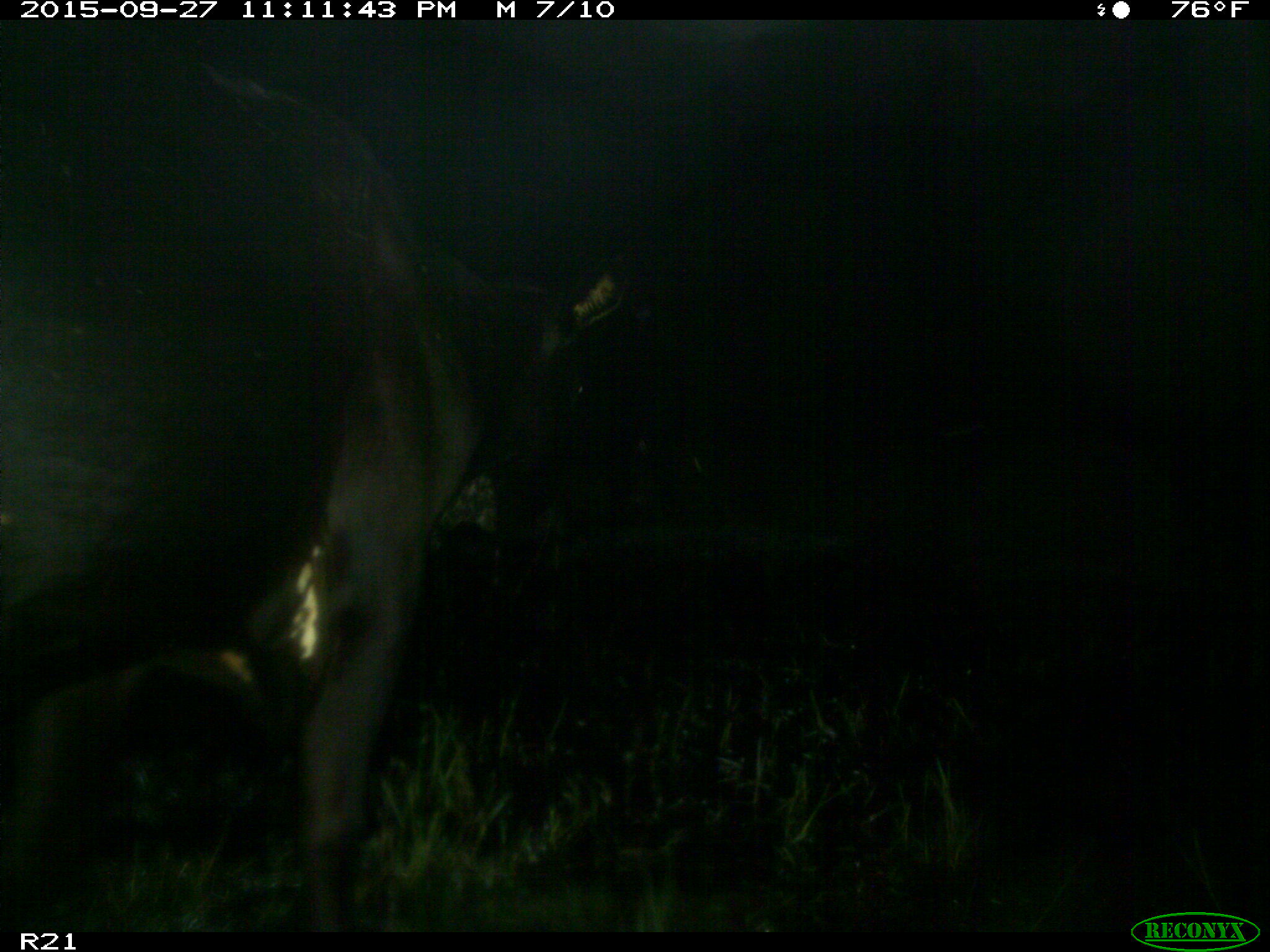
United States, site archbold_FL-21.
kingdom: Animalia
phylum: Chordata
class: Mammalia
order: Artiodactyla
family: Bovidae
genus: Bos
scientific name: Bos taurus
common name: domestic cow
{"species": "Bos taurus (domestic cow)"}